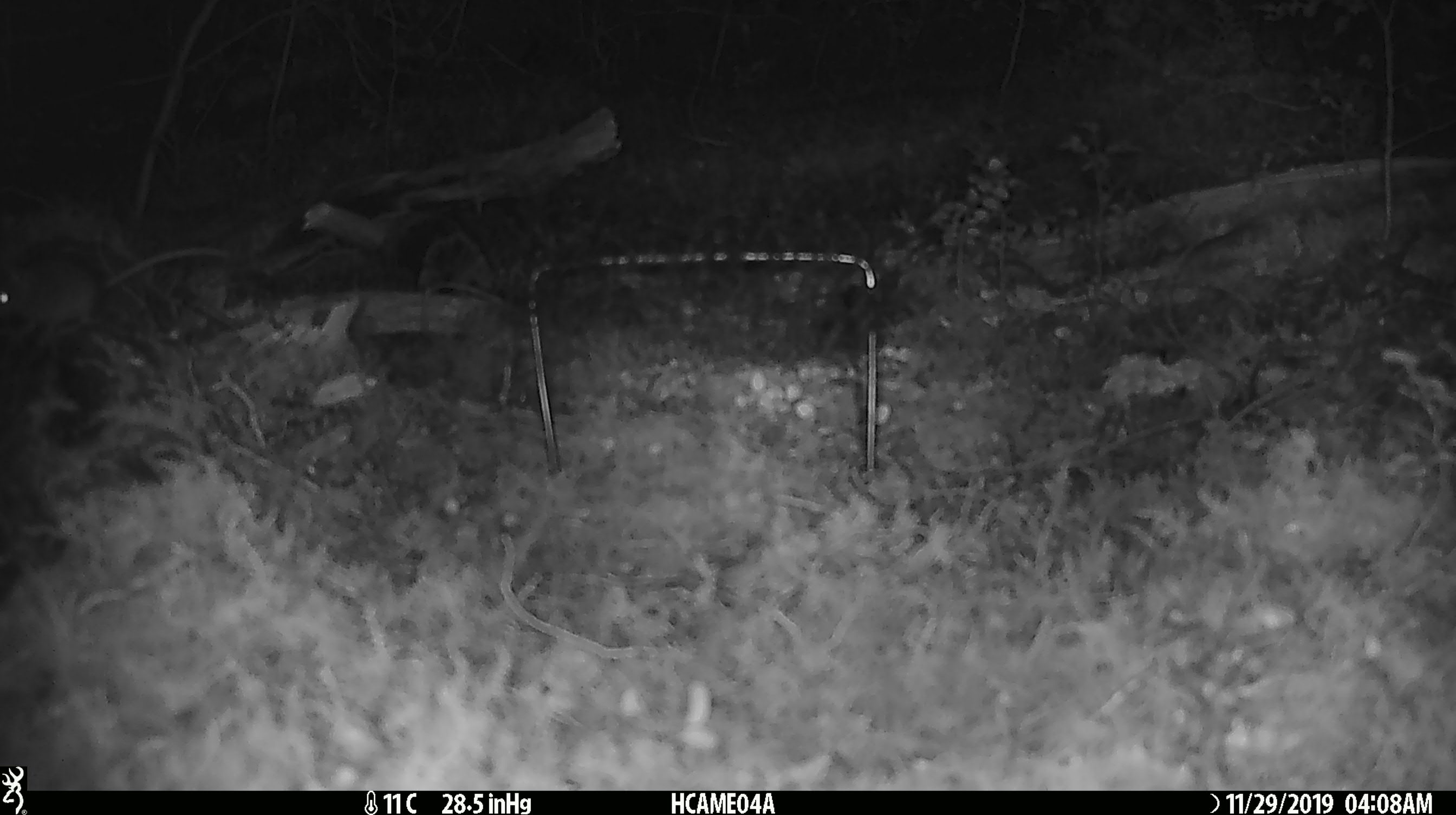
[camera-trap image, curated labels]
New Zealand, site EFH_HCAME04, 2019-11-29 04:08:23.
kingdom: Animalia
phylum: Chordata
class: Mammalia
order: Rodentia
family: Muridae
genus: Mus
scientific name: Mus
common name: mouse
Mouse (Mus).